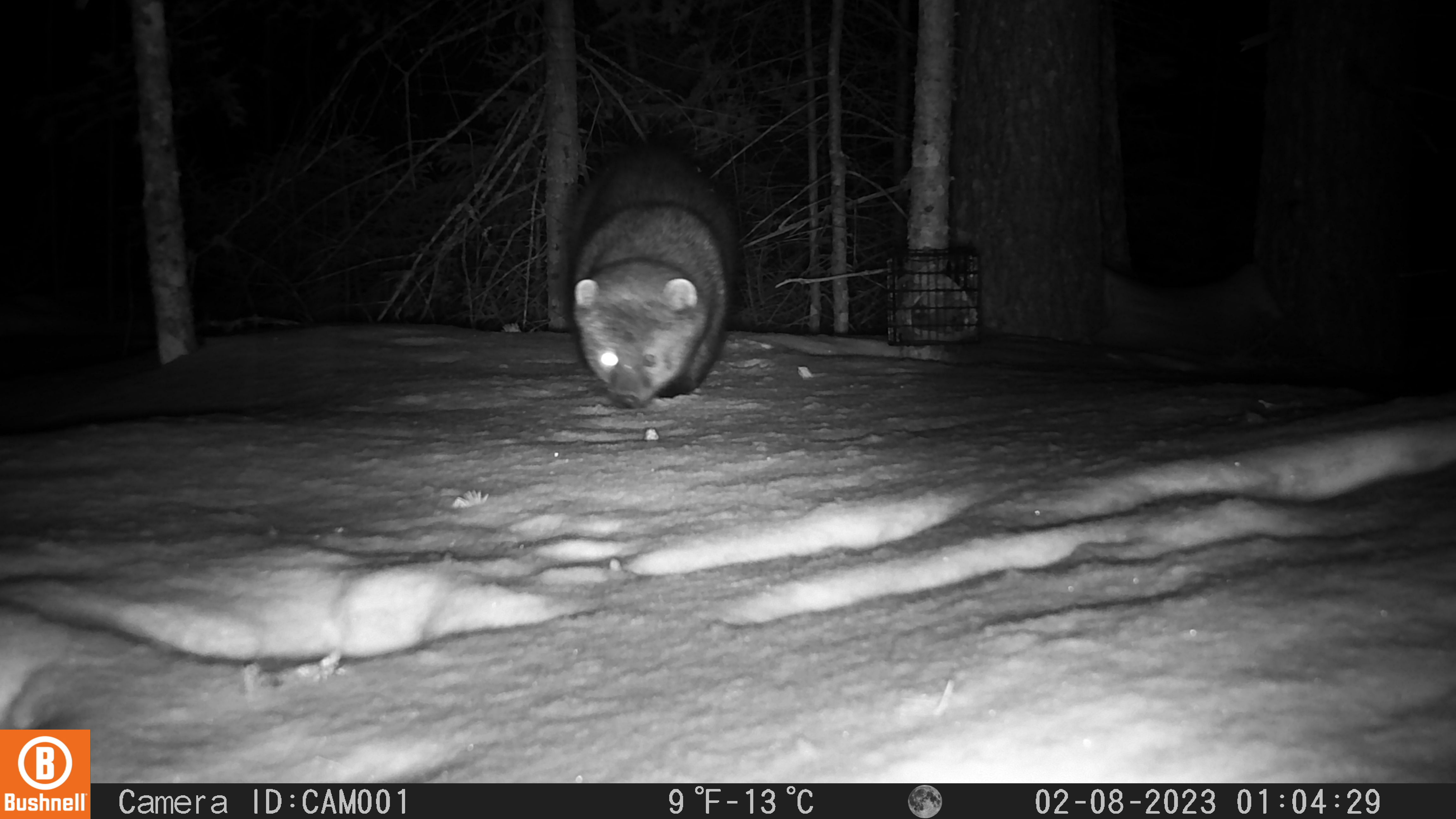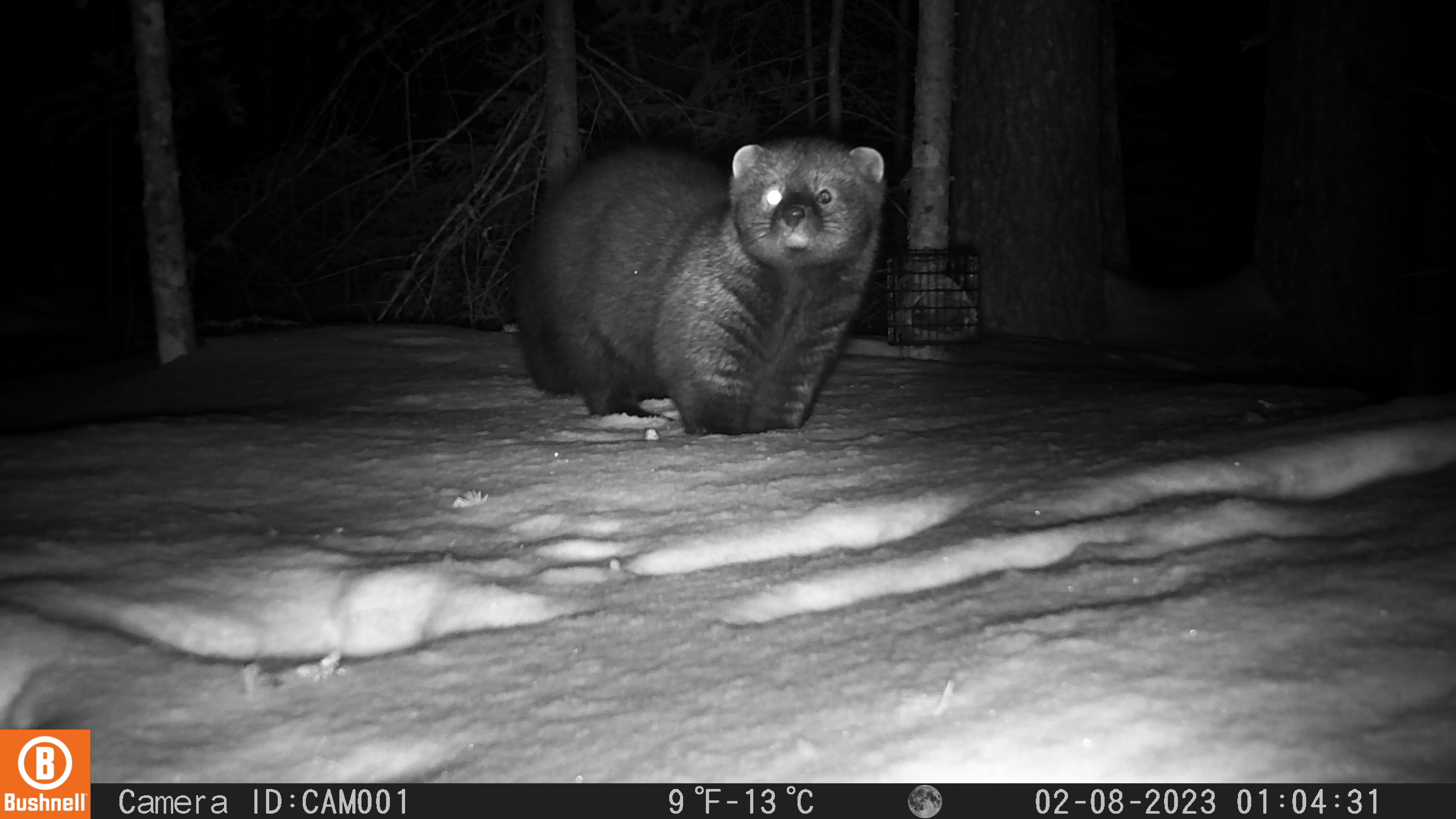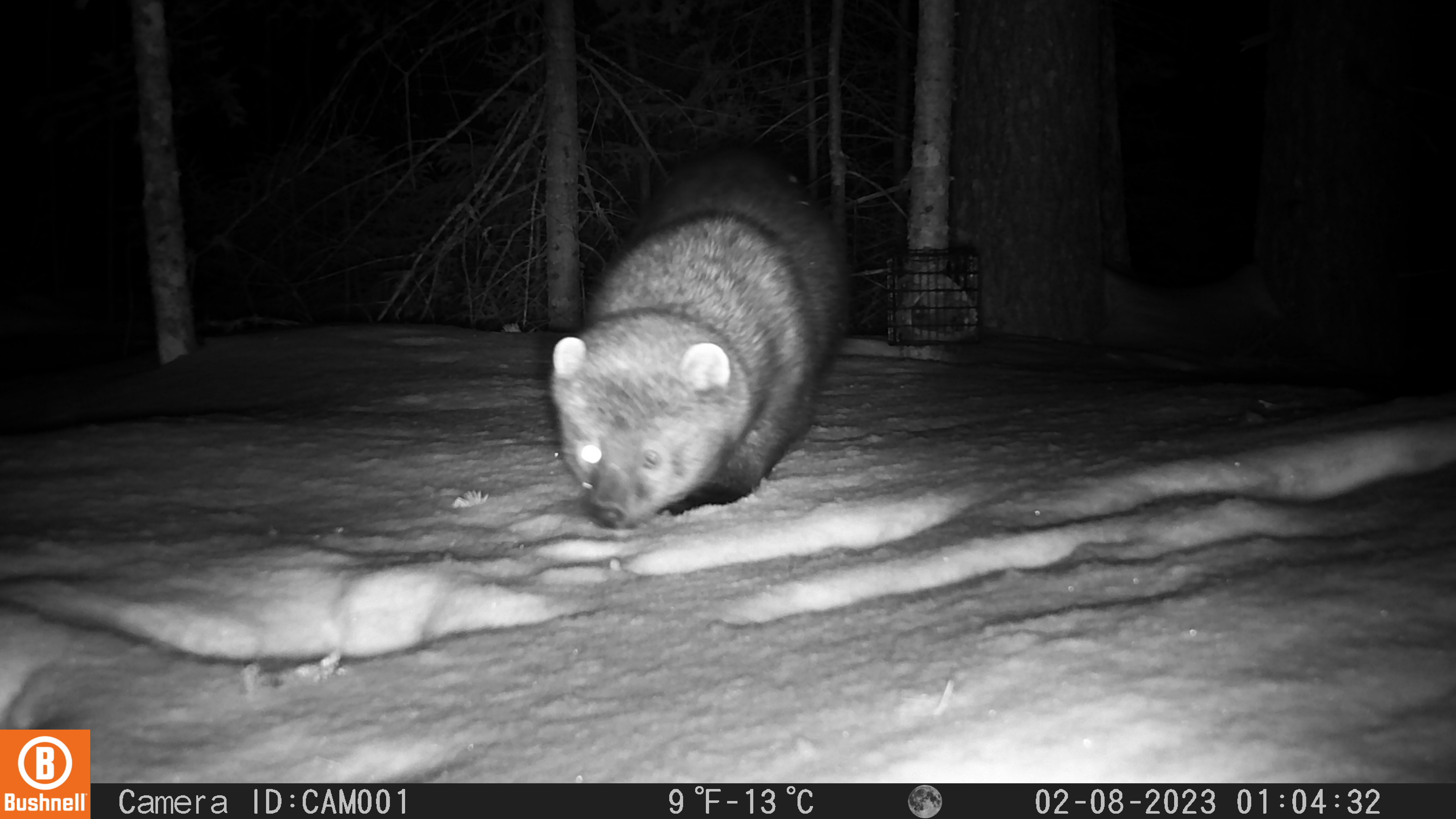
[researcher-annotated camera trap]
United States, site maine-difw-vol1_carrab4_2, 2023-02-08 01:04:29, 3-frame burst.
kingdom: Animalia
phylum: Chordata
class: Mammalia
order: Carnivora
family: Mustelidae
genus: Pekania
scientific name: Pekania pennanti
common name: fisher